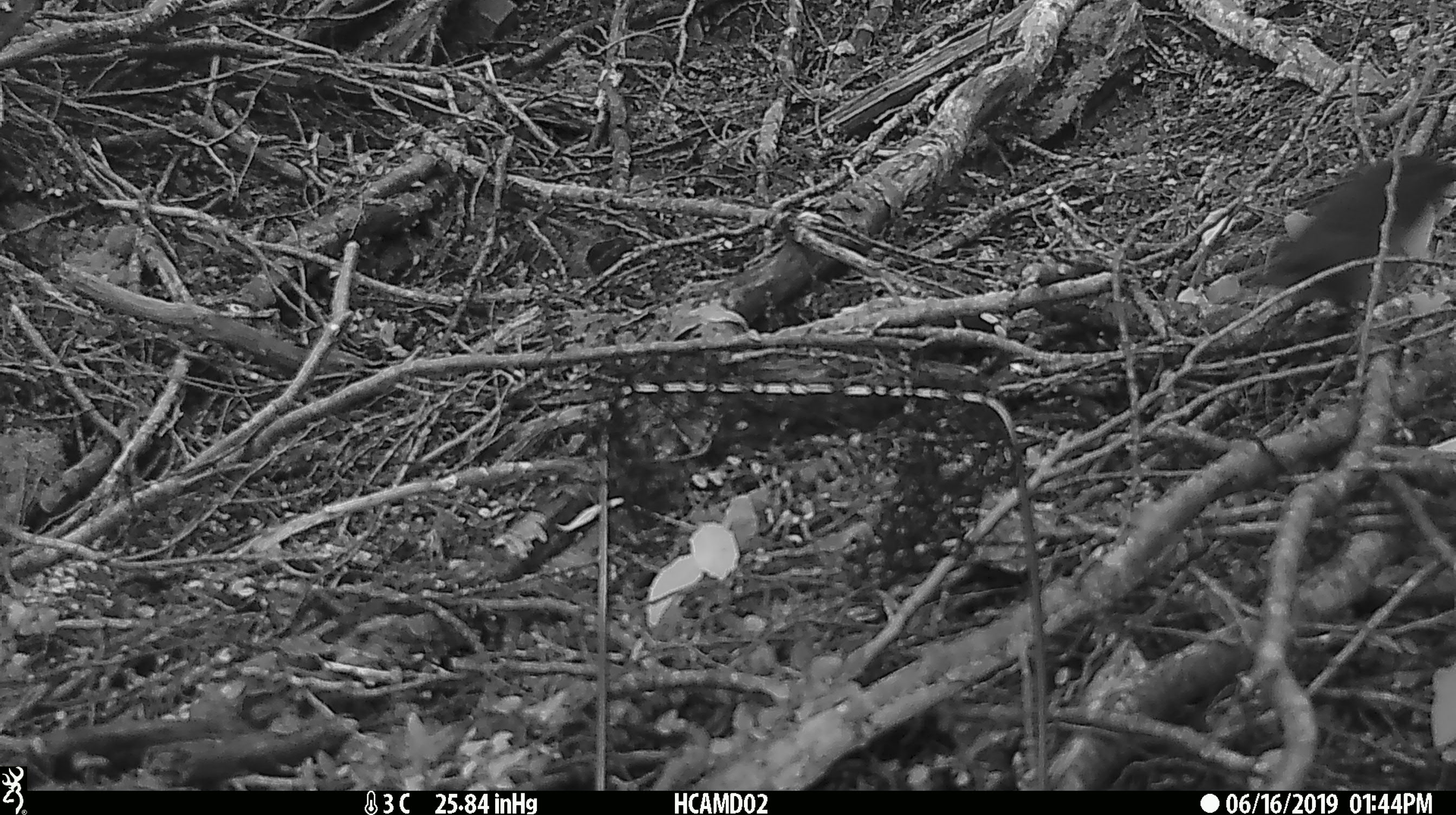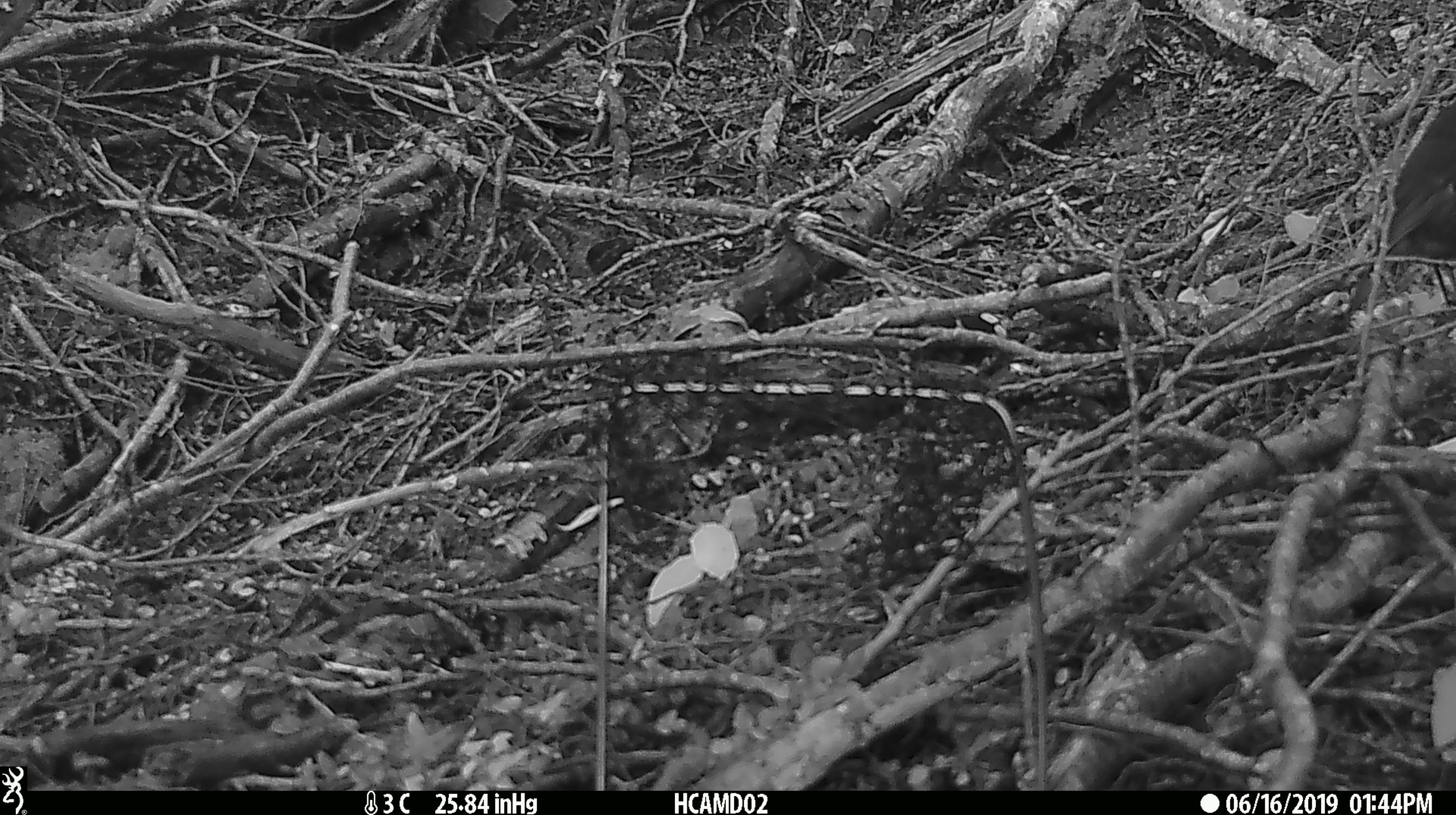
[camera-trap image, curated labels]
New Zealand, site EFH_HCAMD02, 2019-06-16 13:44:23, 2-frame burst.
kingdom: Animalia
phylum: Chordata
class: Aves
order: Passeriformes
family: Petroicidae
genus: Petroica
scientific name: Petroica australis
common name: new zealand robin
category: robin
Robin (new zealand robin) (Petroica australis).